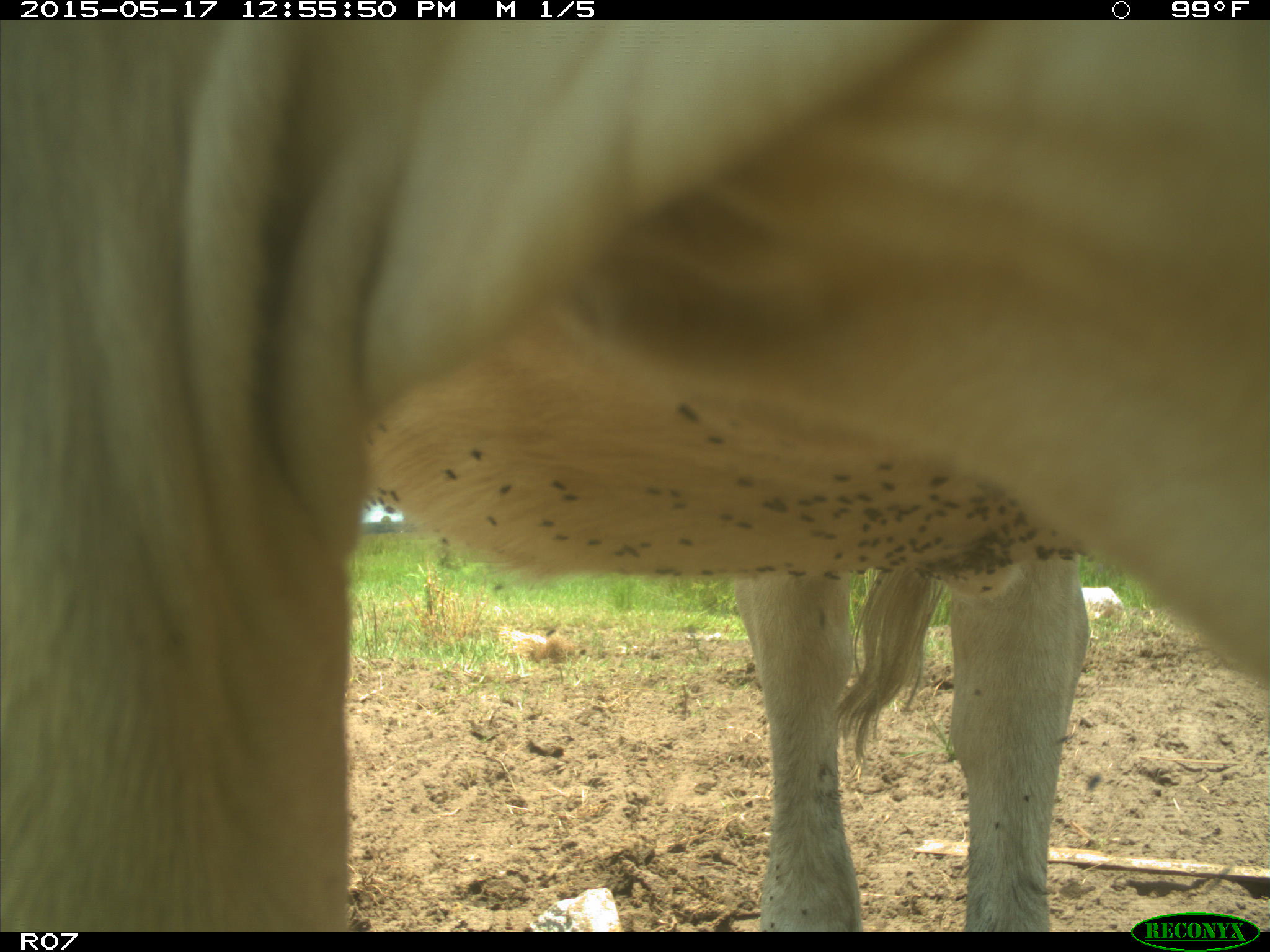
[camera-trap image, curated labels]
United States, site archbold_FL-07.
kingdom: Animalia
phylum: Chordata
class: Mammalia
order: Artiodactyla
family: Bovidae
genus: Bos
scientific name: Bos taurus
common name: domestic cow